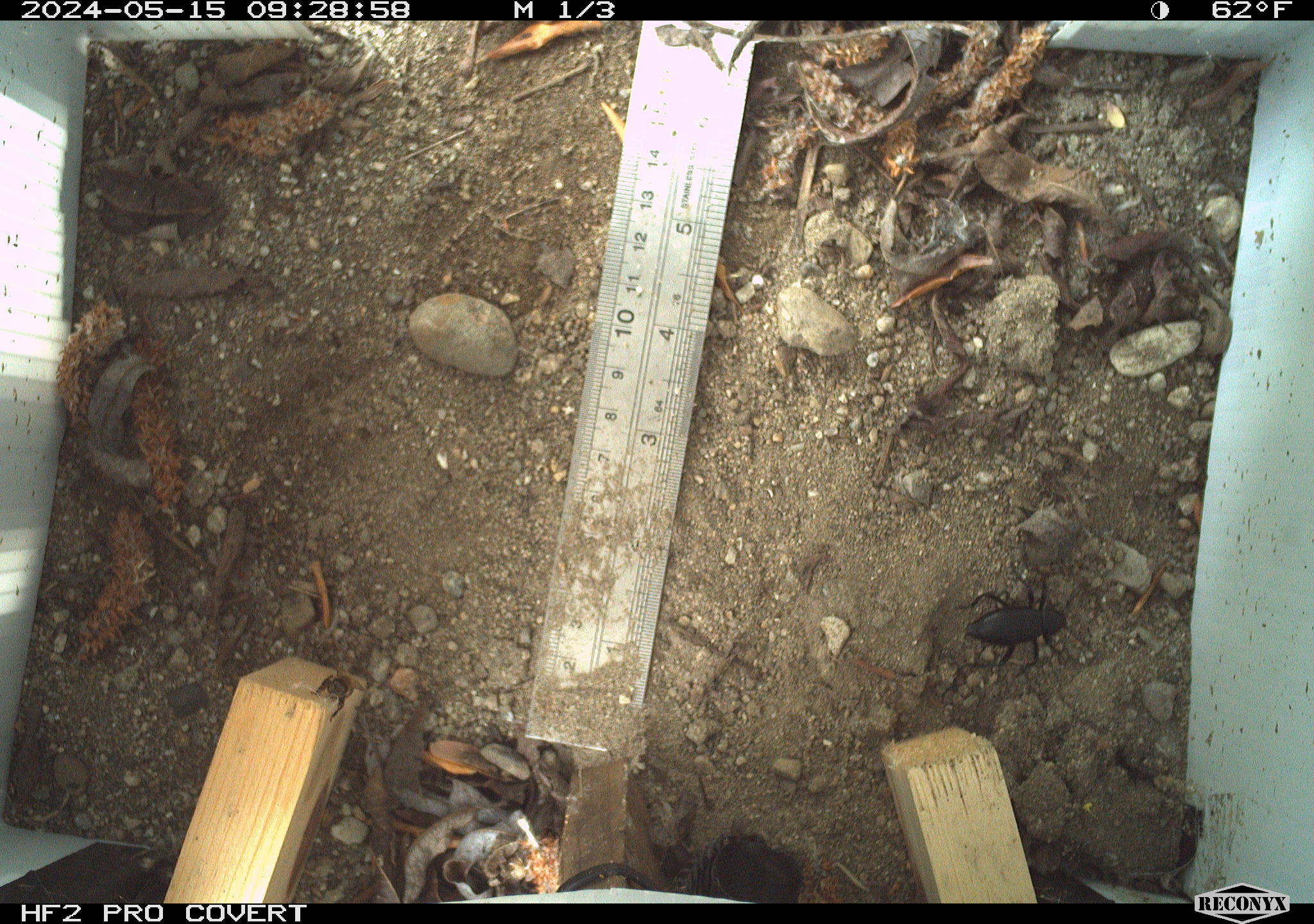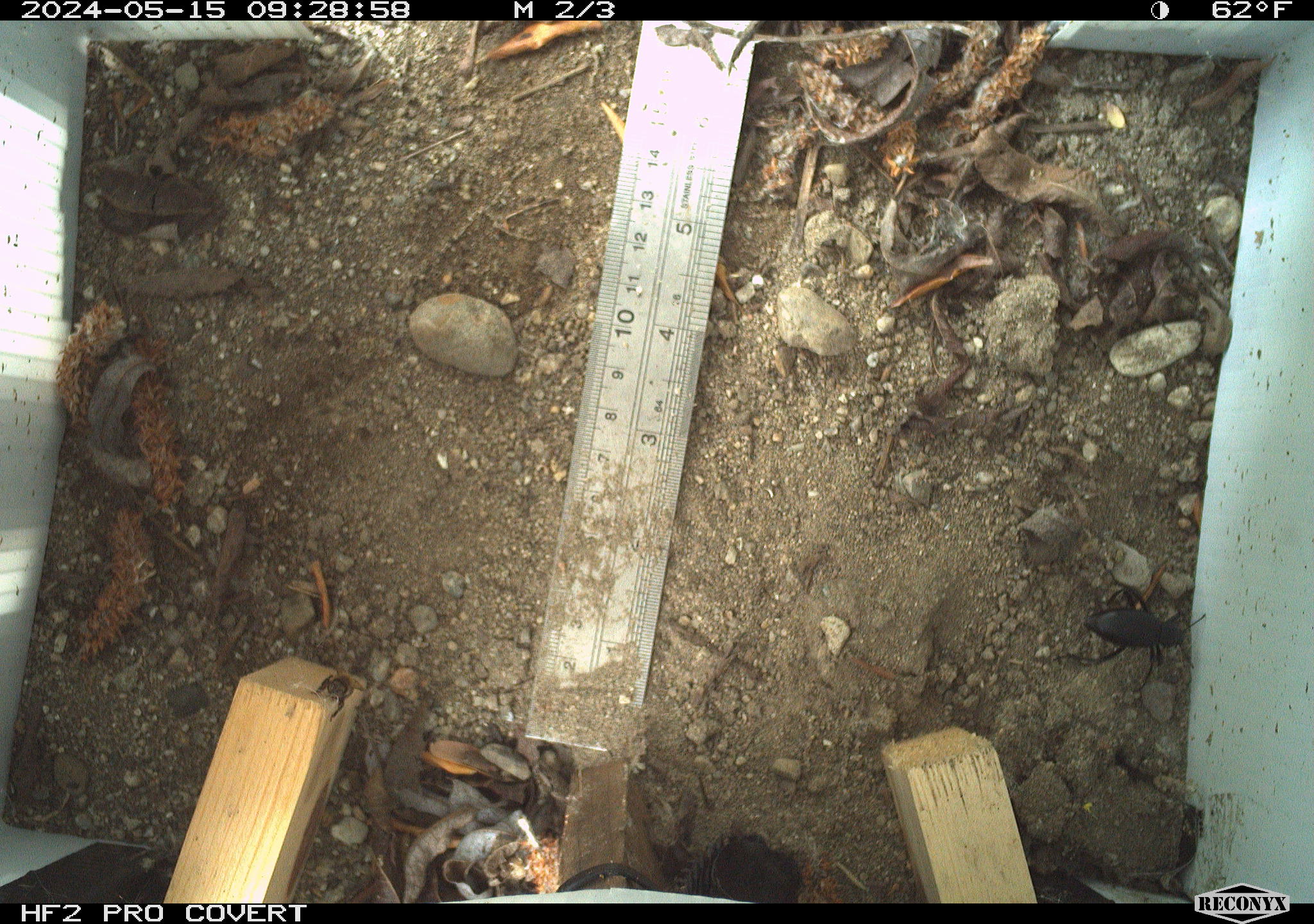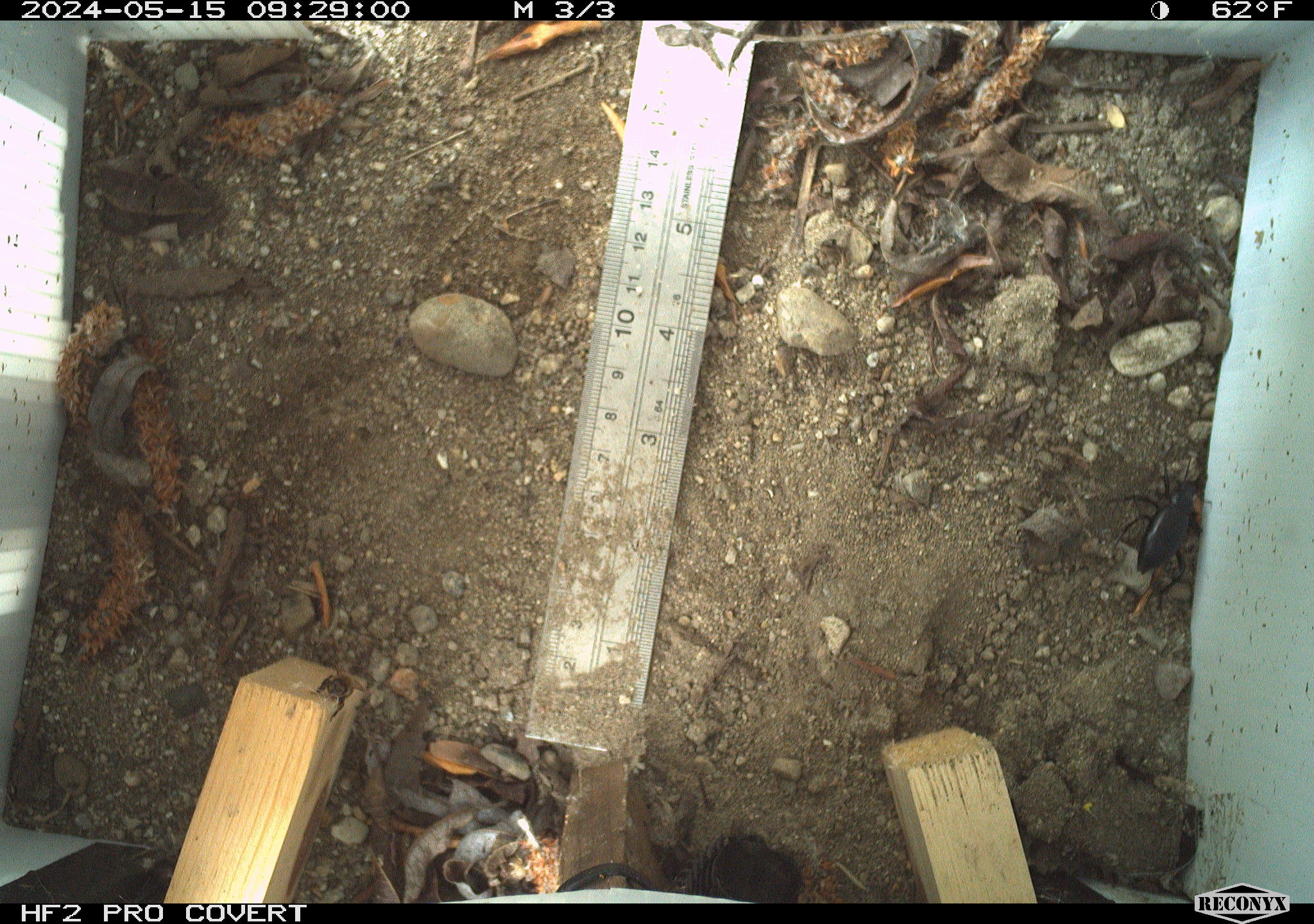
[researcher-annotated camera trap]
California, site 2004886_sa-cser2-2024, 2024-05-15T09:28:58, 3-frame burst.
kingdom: Animalia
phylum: Arthropoda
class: Insecta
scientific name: Insecta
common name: insect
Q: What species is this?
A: Insect (Insecta).